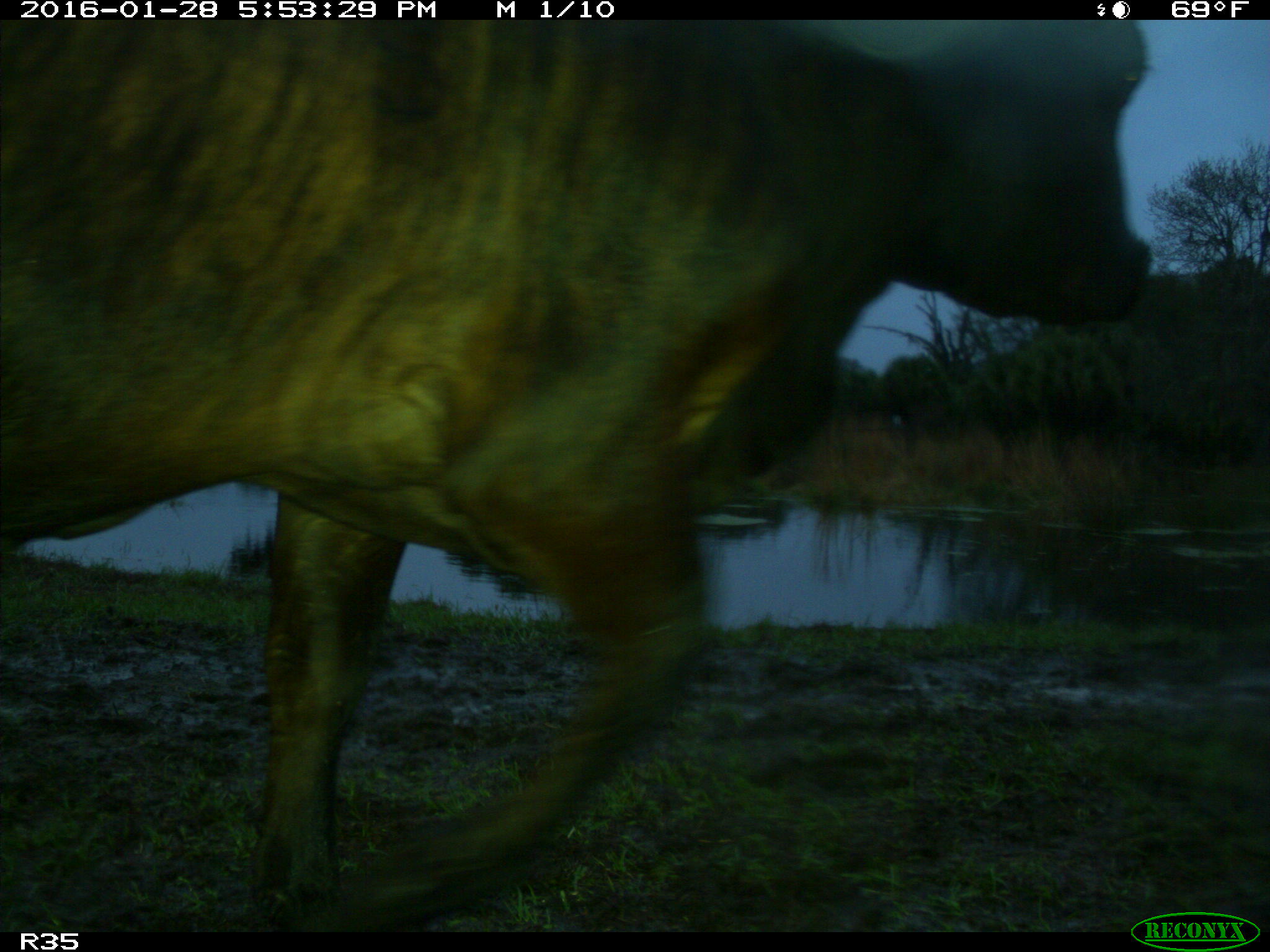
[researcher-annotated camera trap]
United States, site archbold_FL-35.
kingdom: Animalia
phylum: Chordata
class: Mammalia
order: Artiodactyla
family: Bovidae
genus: Bos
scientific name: Bos taurus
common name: domestic cow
Bos taurus (domestic cow).